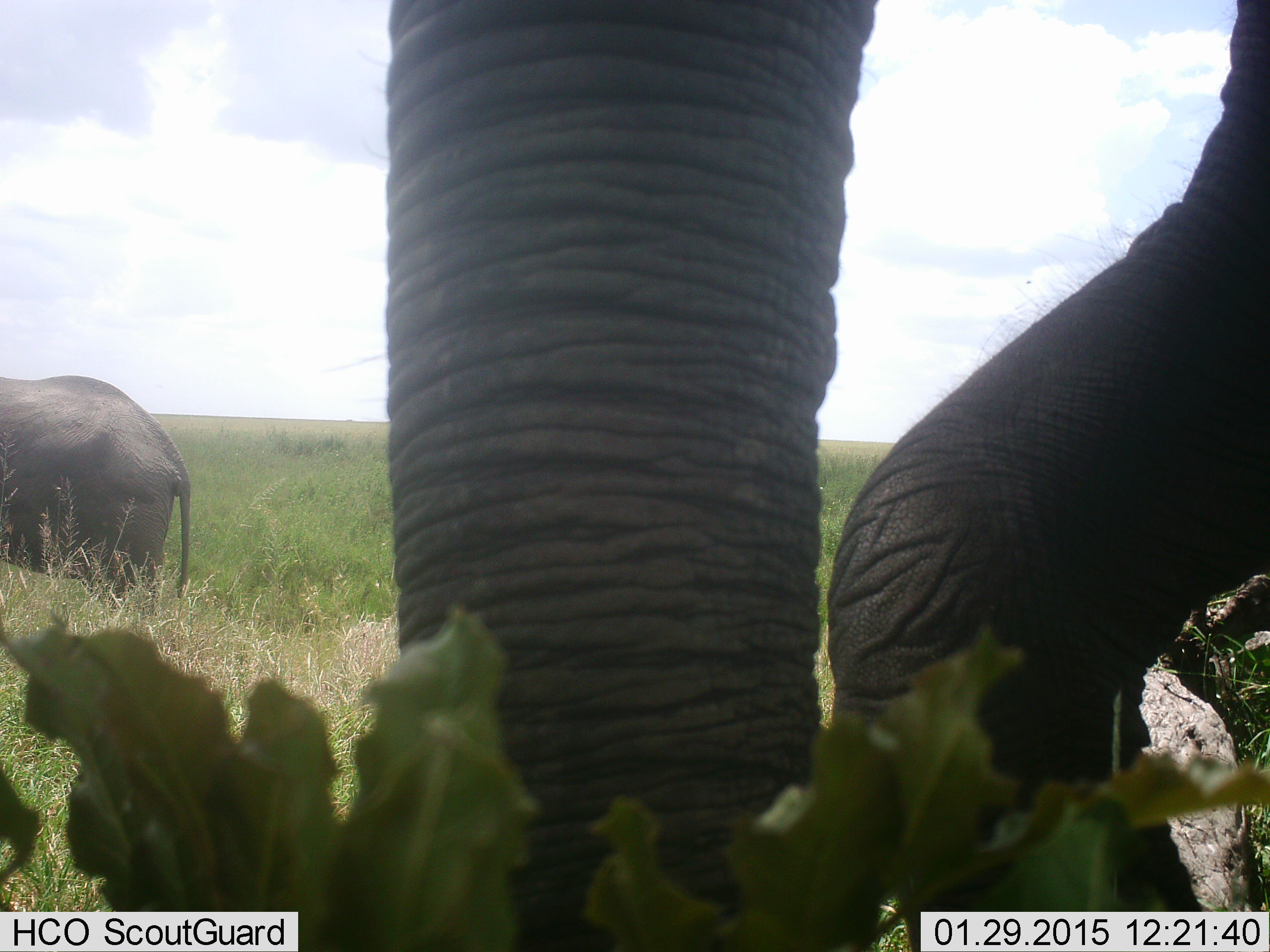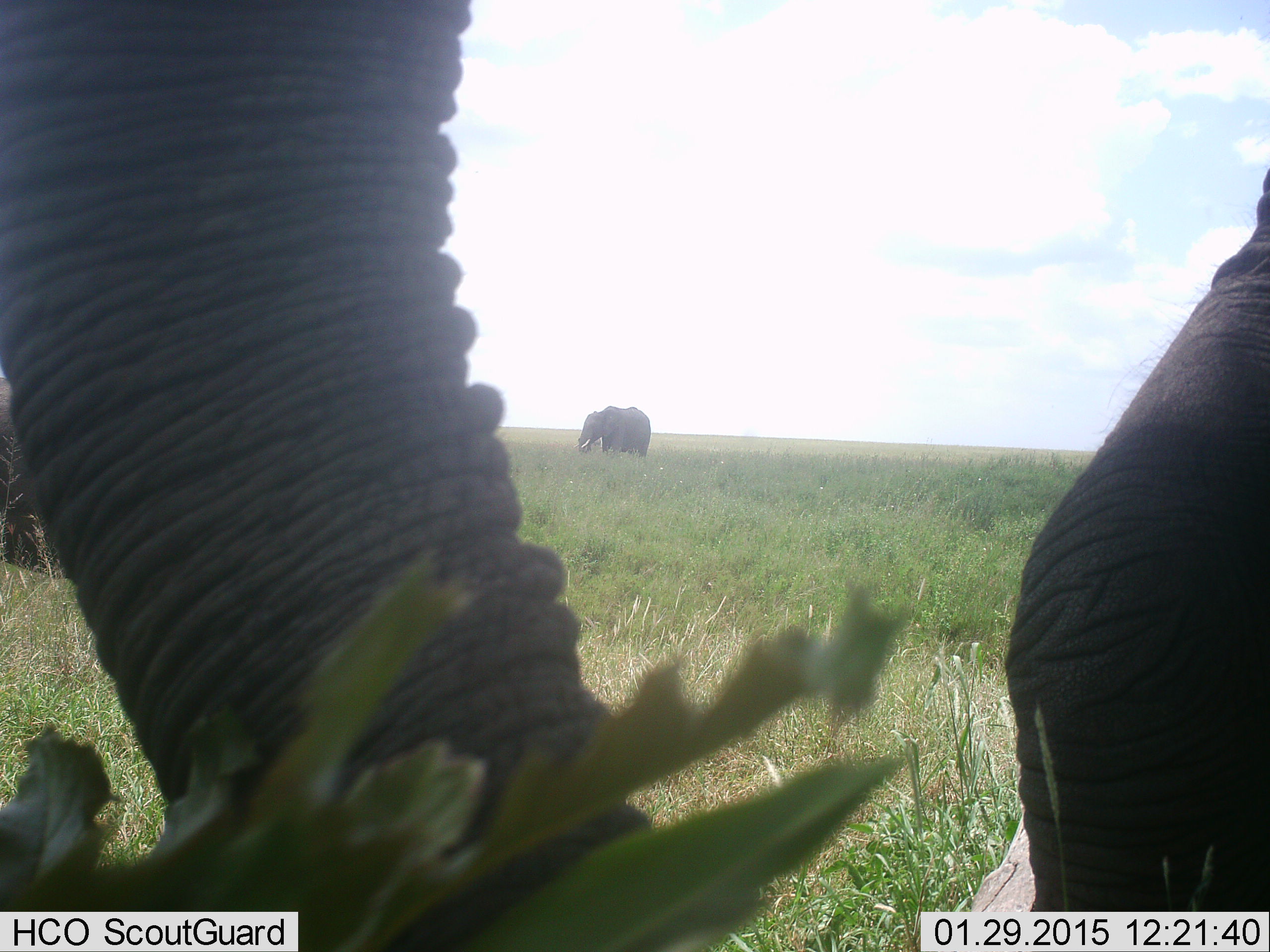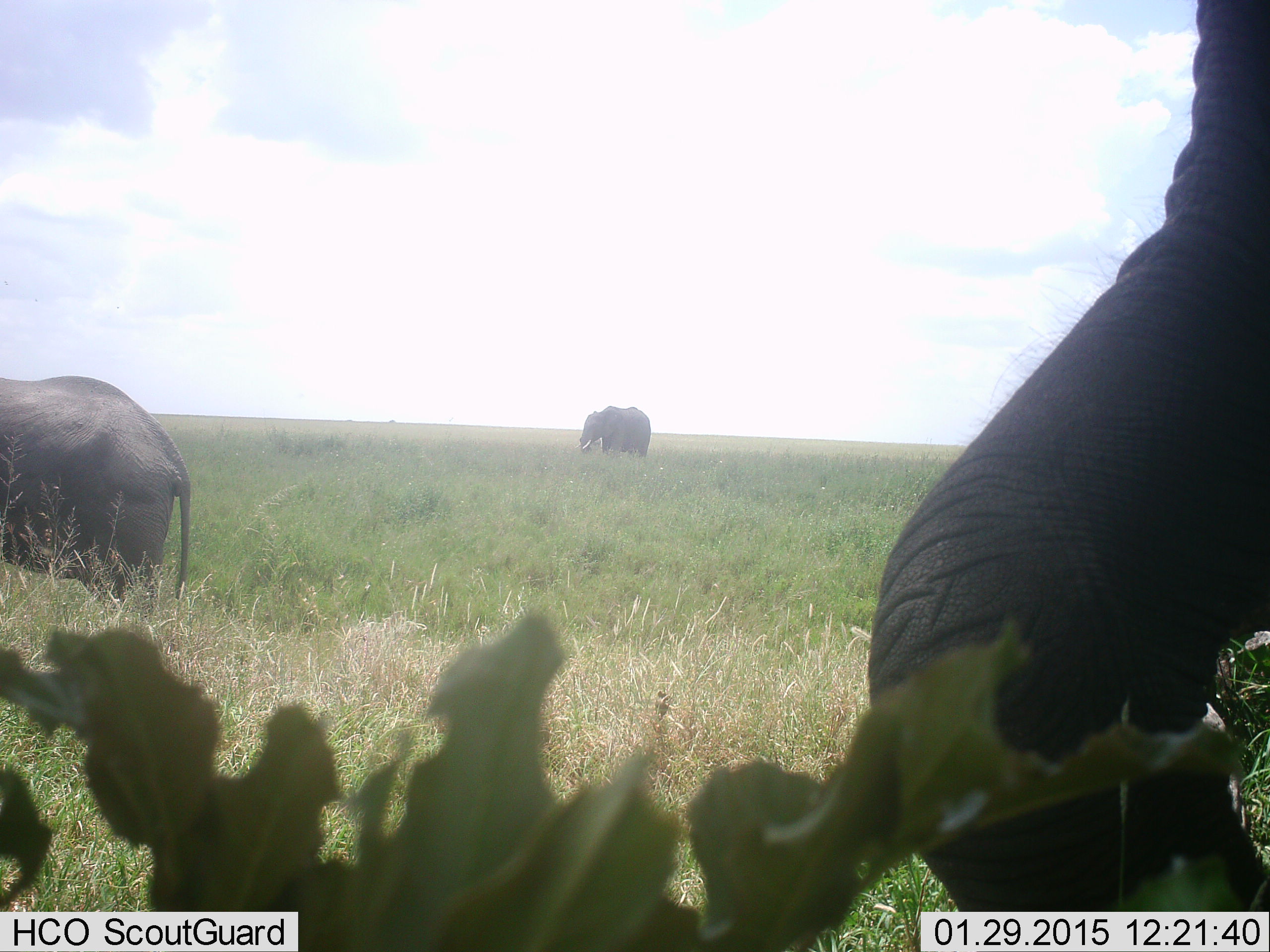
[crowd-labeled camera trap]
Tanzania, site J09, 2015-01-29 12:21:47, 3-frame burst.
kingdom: Animalia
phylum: Chordata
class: Mammalia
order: Proboscidea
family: Elephantidae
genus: Loxodonta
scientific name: Loxodonta africana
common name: african bush elephant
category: elephant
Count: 3.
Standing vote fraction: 60%.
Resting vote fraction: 10%.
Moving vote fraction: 60%.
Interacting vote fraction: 0%.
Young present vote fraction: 0%.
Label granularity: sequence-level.